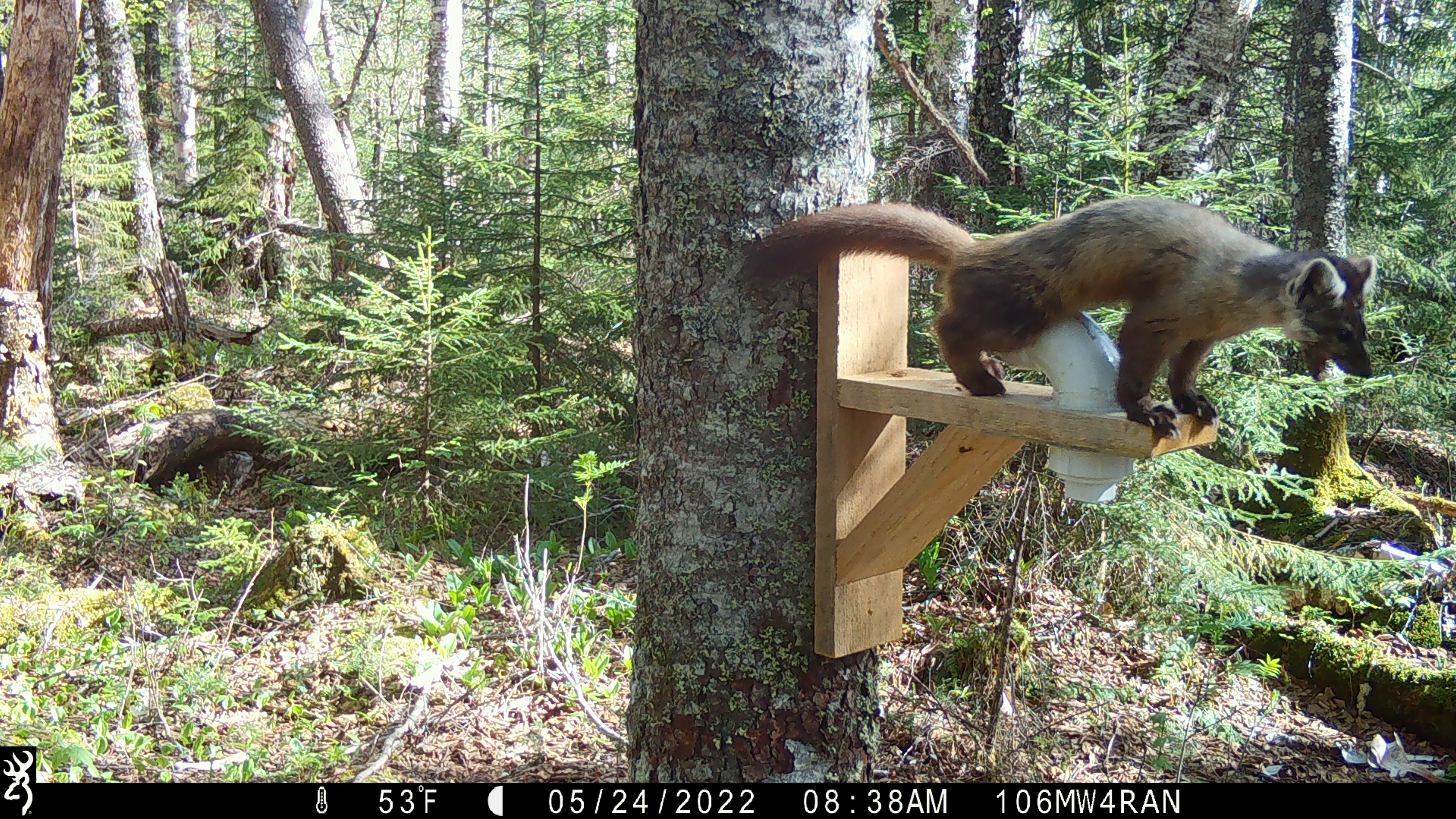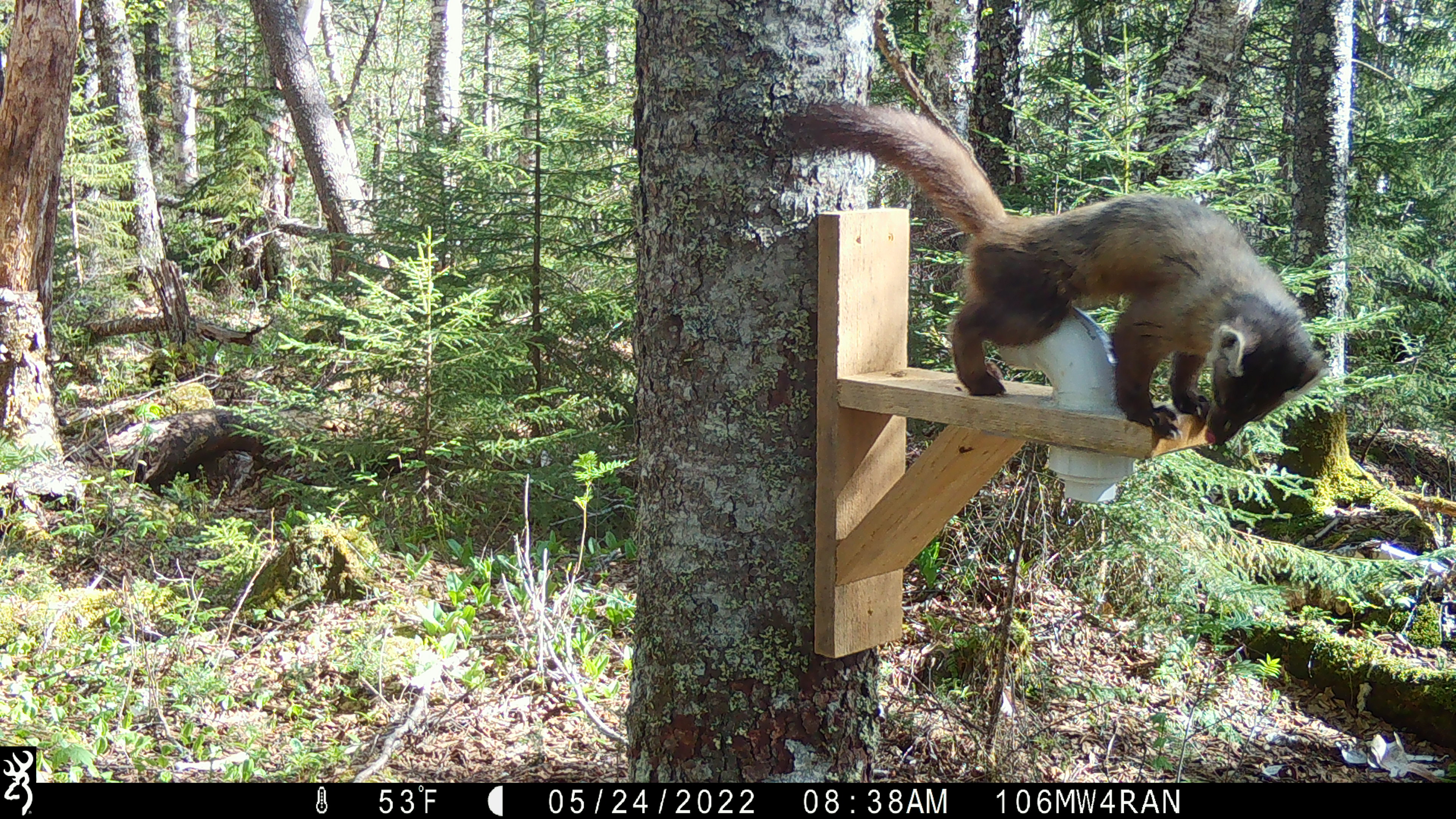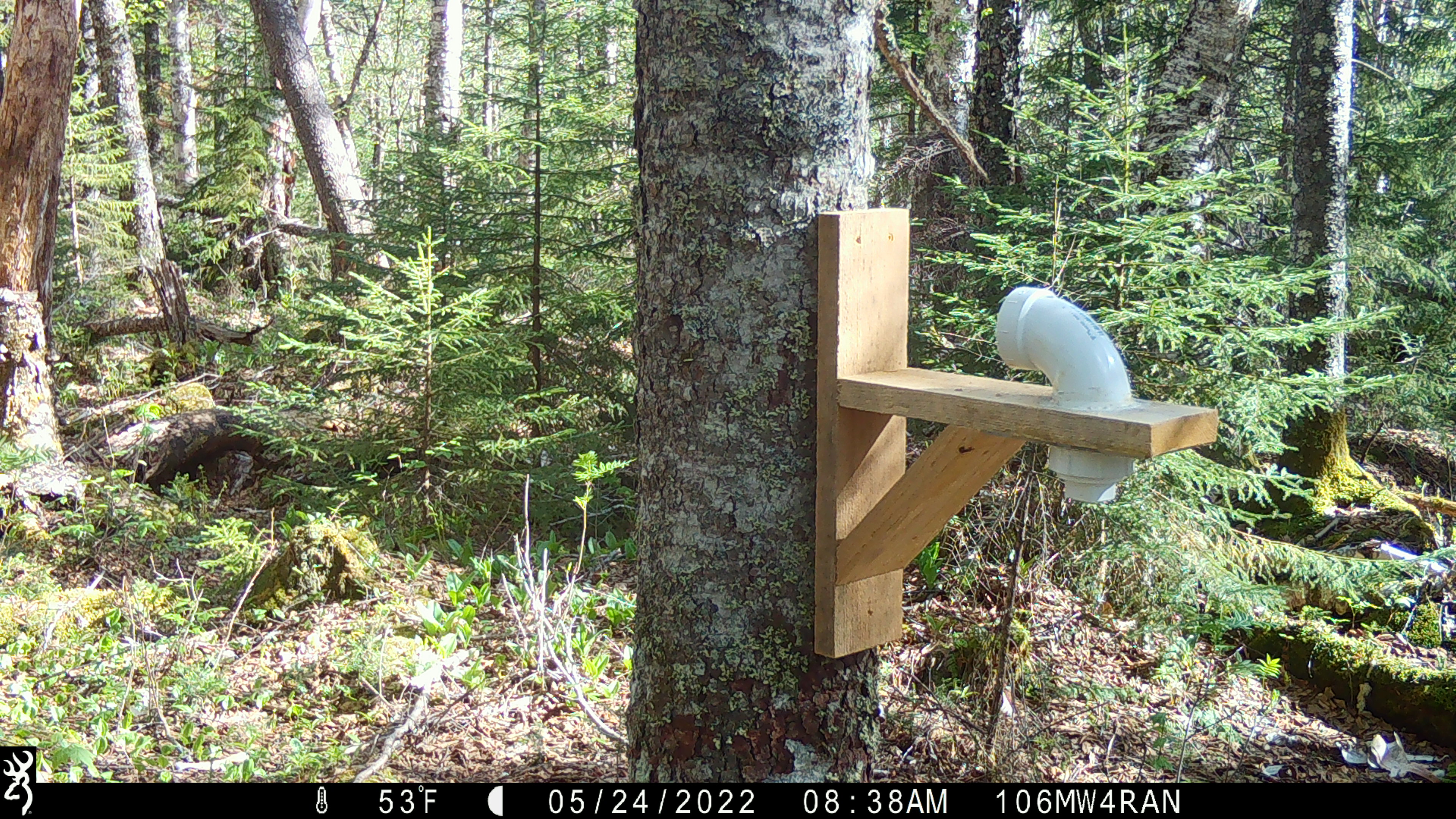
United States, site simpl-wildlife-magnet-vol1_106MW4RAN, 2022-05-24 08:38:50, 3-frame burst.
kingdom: Animalia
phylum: Chordata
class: Mammalia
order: Carnivora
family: Mustelidae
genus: Martes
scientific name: Martes americana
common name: american marten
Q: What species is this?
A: American marten (Martes americana).